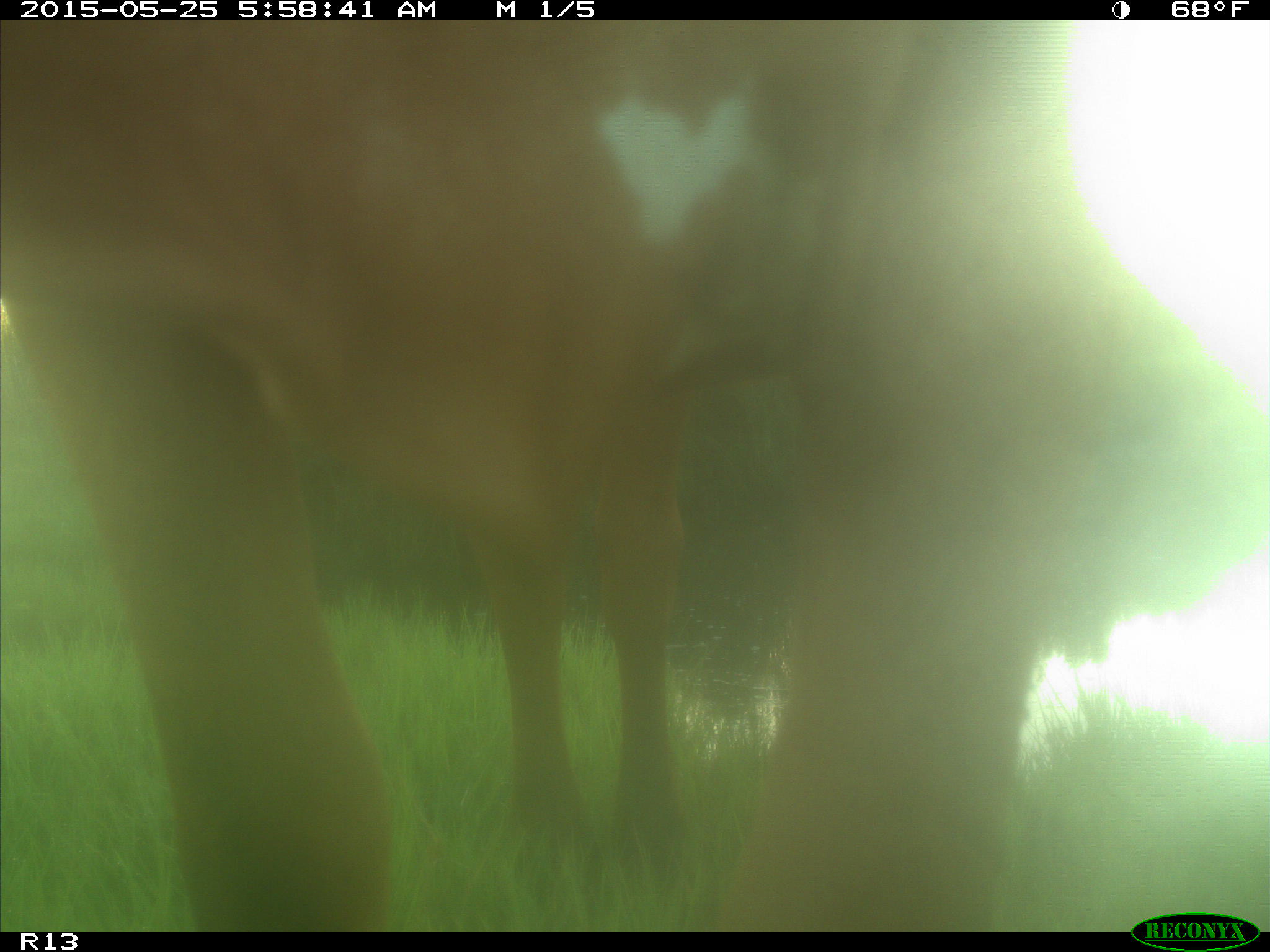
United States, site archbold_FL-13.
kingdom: Animalia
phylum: Chordata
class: Mammalia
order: Artiodactyla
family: Bovidae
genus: Bos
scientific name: Bos taurus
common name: domestic cow